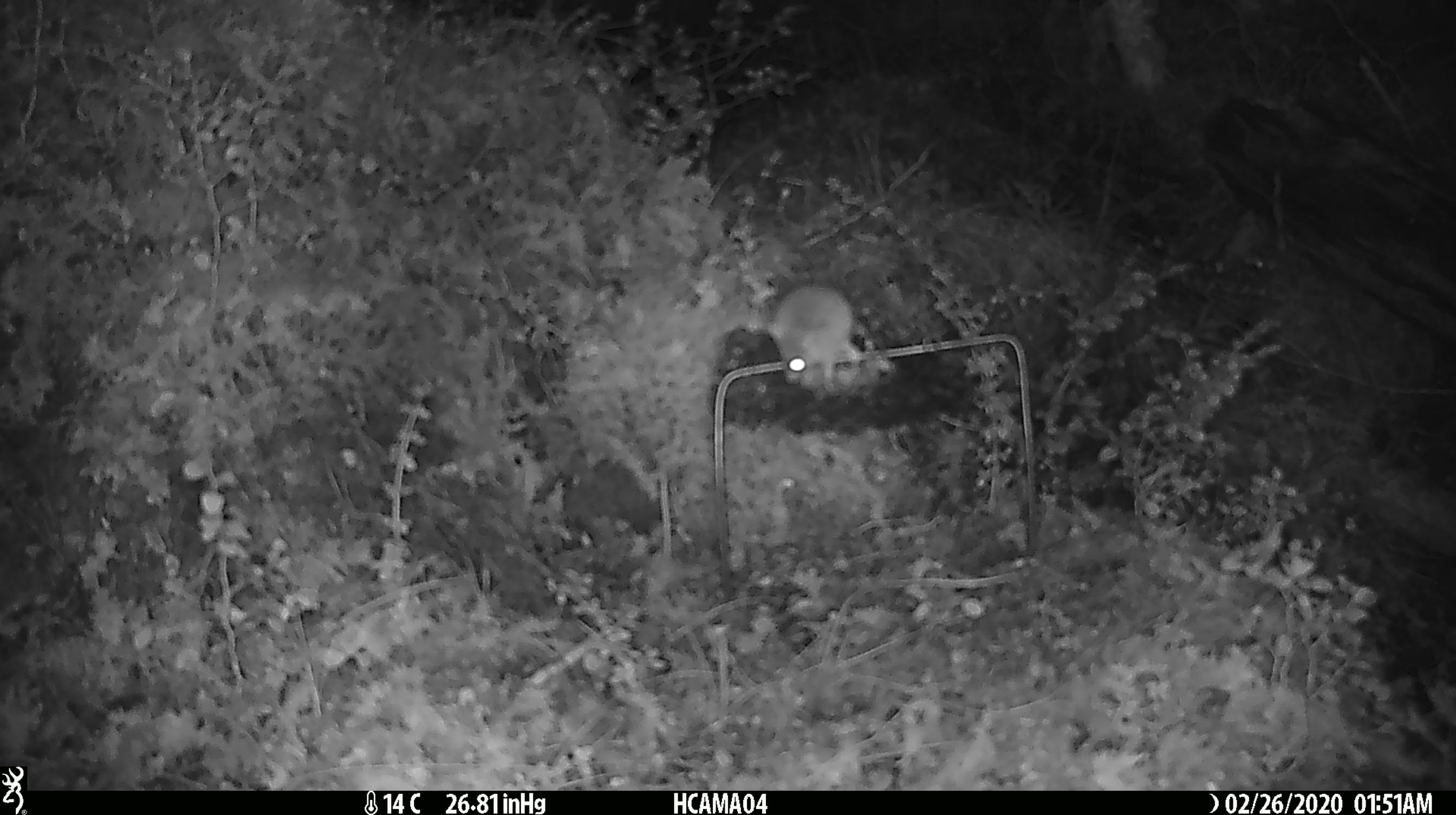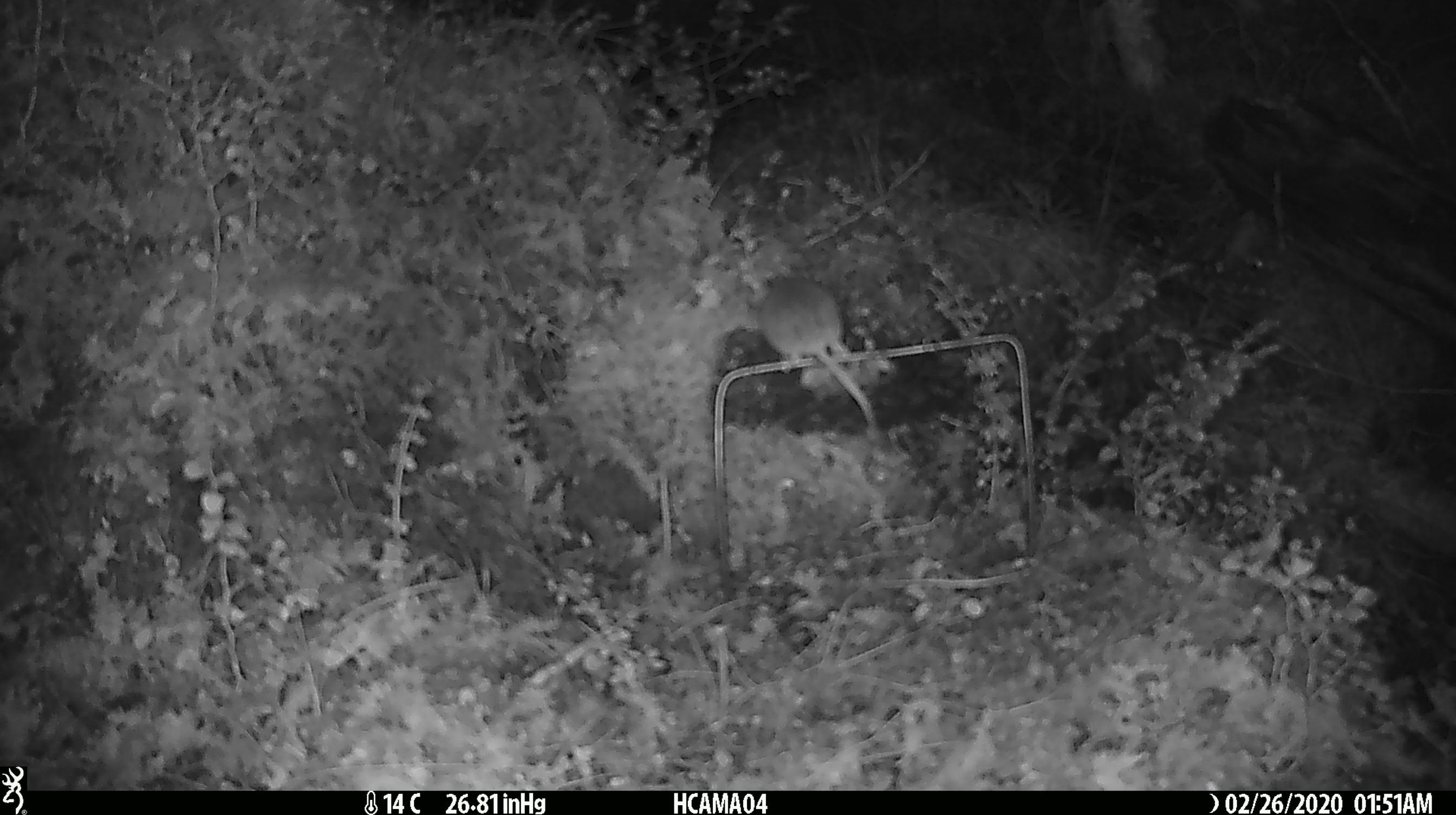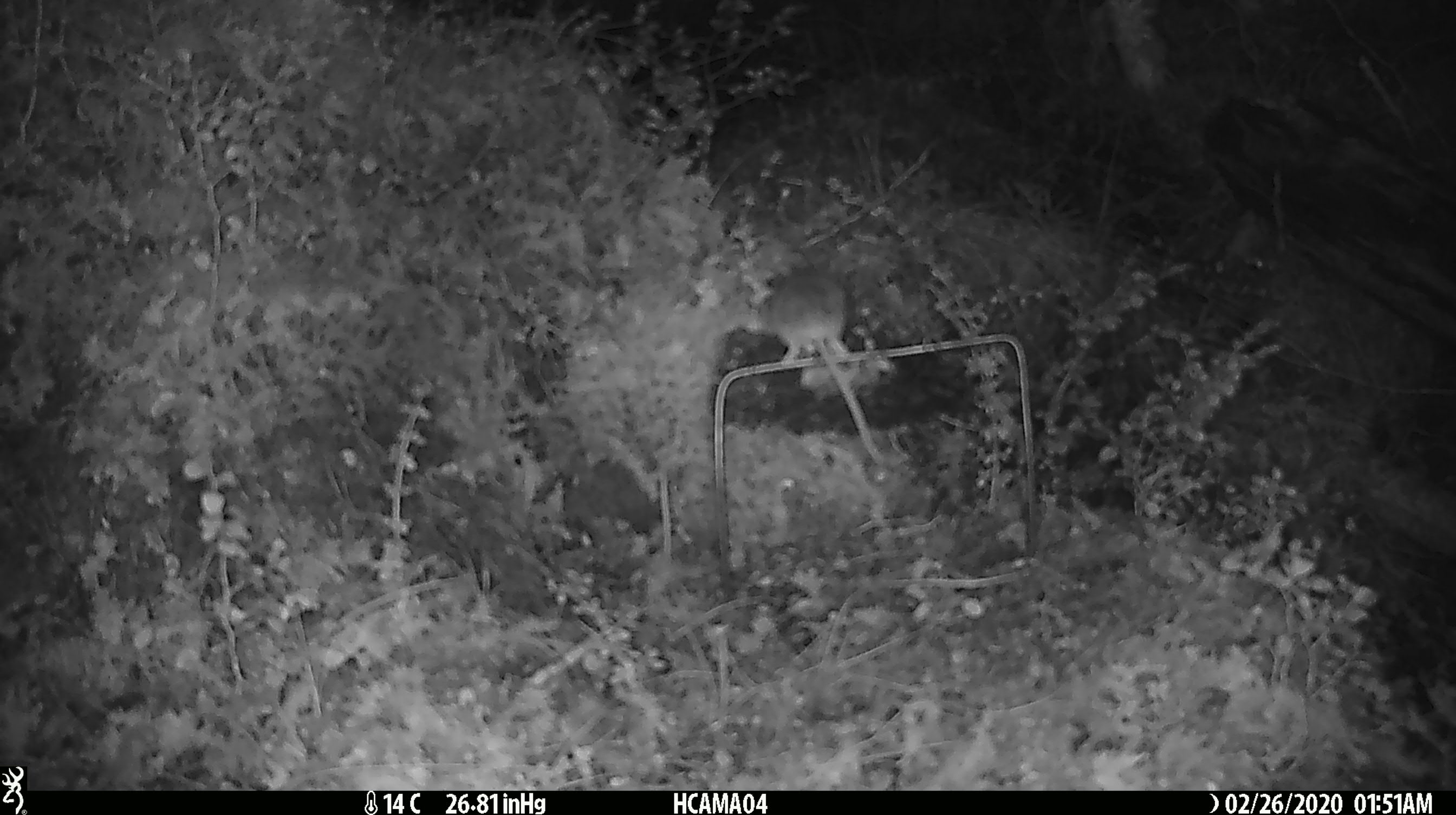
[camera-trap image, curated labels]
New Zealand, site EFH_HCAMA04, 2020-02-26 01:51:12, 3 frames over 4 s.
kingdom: Animalia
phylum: Chordata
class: Mammalia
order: Rodentia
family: Muridae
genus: Mus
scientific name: Mus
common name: mouse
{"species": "mouse (Mus)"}